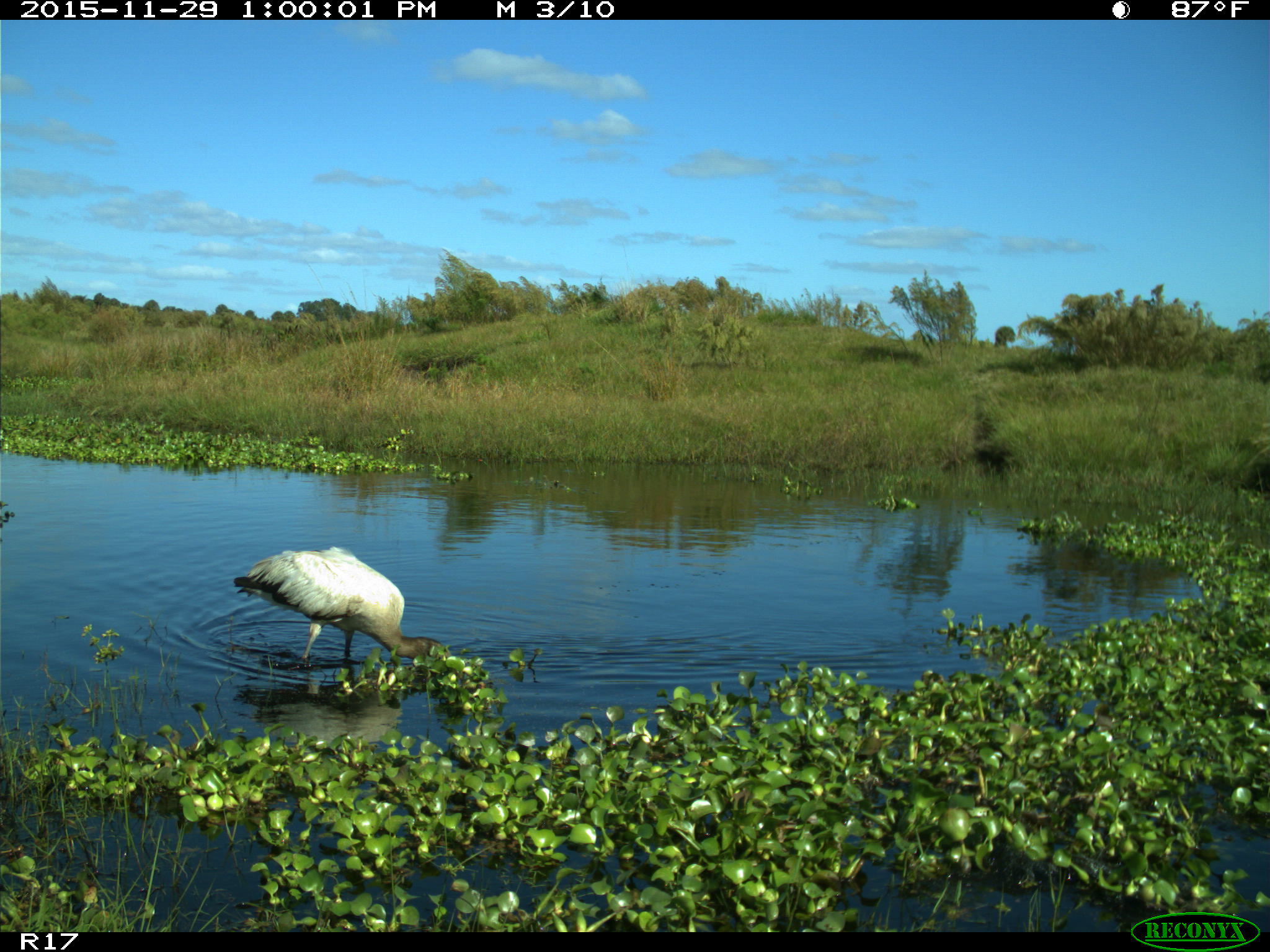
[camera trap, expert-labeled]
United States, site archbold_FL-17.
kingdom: Animalia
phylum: Chordata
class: Aves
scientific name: Aves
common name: birds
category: unidentified bird